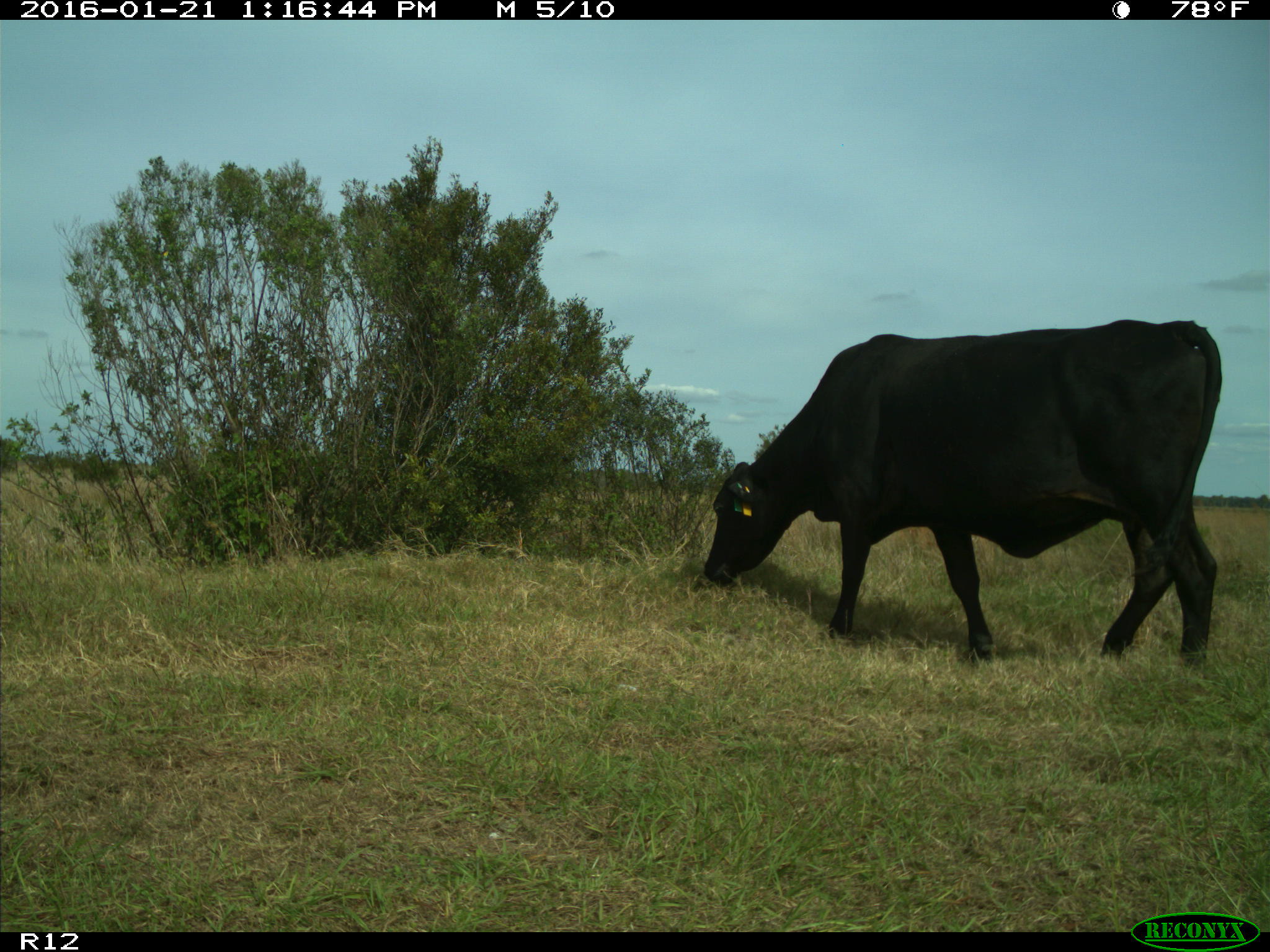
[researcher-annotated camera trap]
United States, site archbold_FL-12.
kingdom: Animalia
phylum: Chordata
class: Mammalia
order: Artiodactyla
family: Bovidae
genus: Bos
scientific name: Bos taurus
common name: domestic cow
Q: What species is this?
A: Bos taurus (domestic cow).